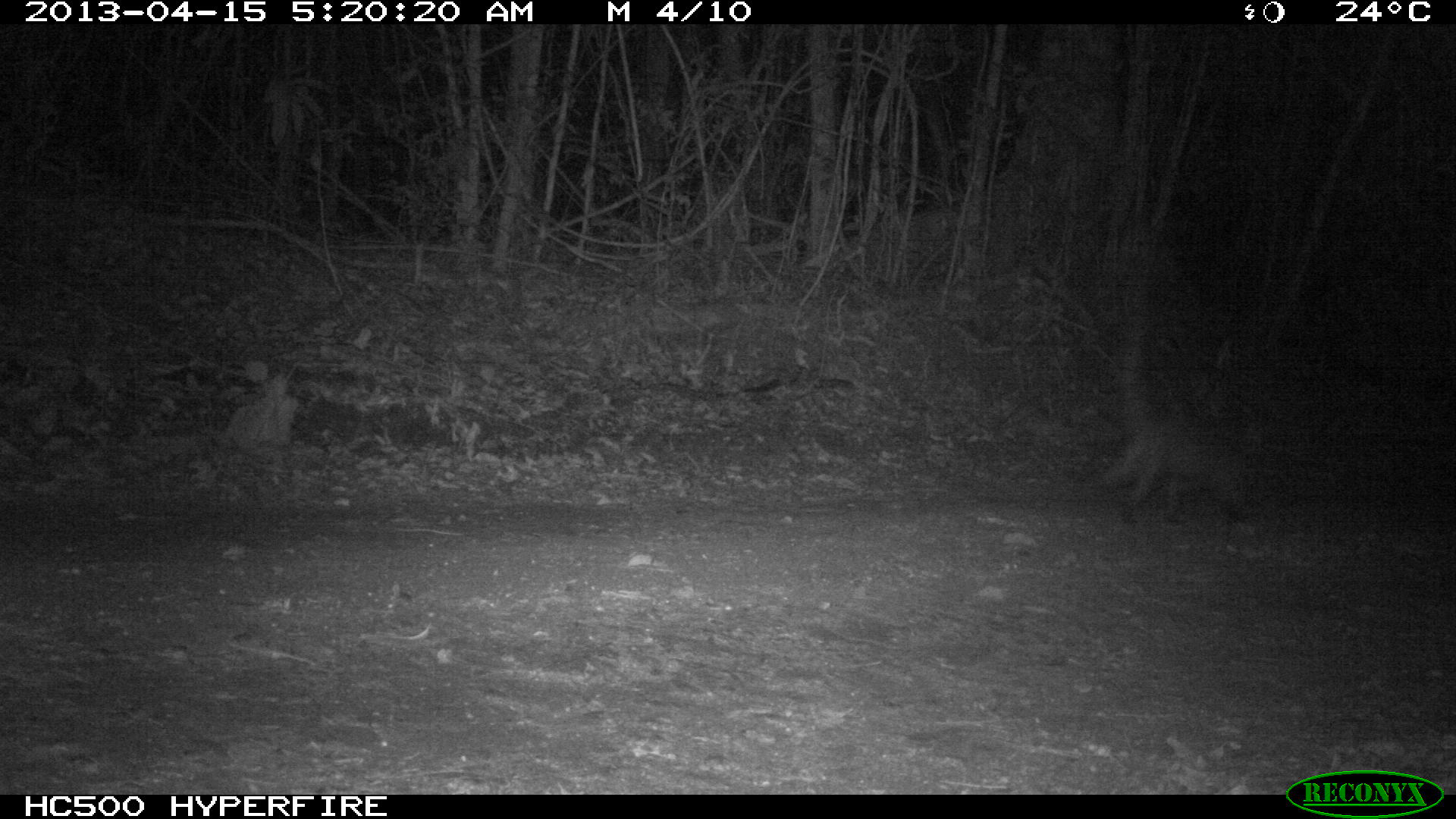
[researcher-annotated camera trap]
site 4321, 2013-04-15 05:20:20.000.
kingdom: Animalia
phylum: Chordata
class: Mammalia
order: Carnivora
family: Procyonidae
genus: Nasua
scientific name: Nasua narica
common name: white-nosed coati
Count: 1.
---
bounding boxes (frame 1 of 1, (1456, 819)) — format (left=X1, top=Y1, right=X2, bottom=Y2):
nasua narica: (left=1093, top=306, right=1256, bottom=529)